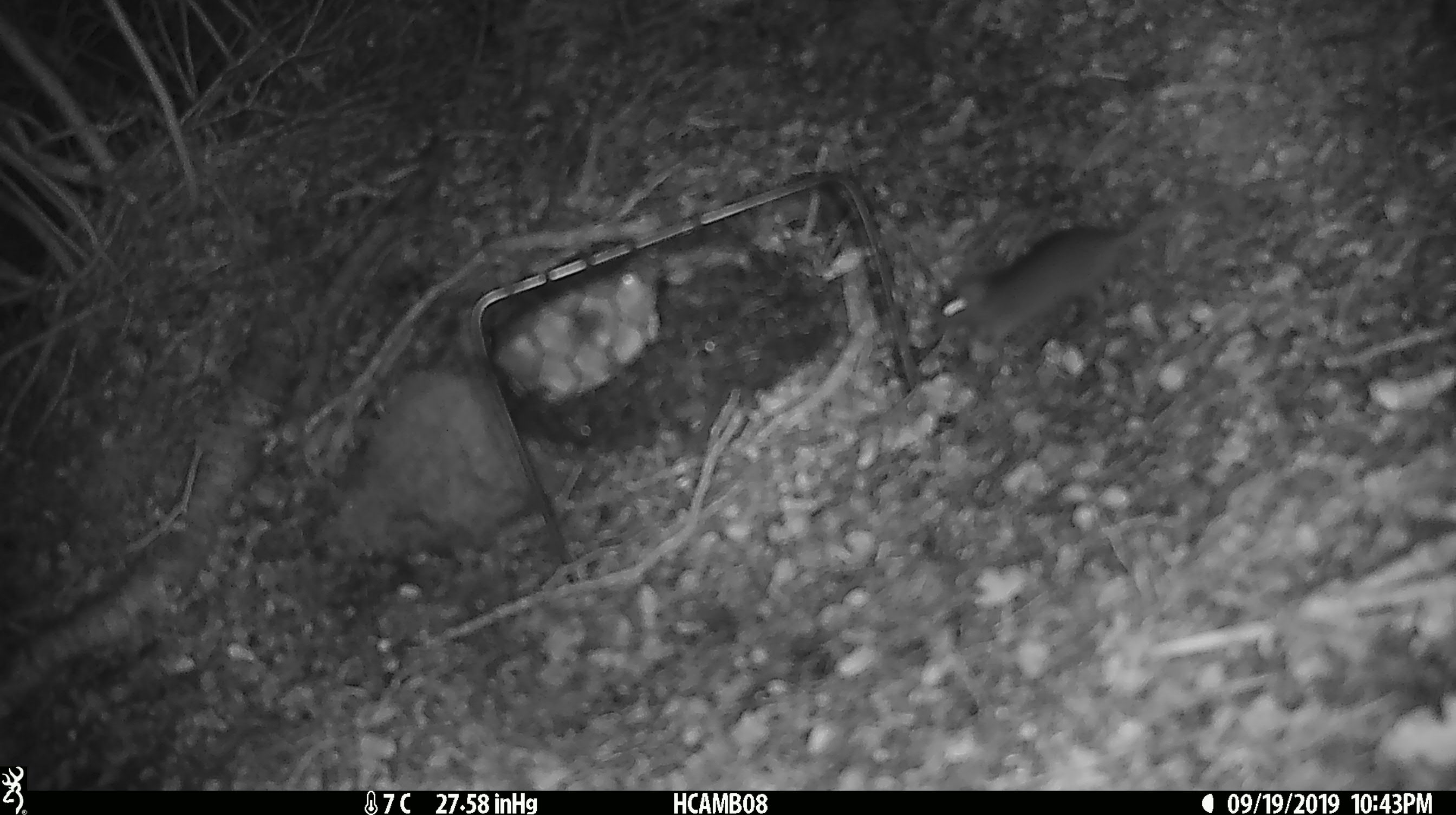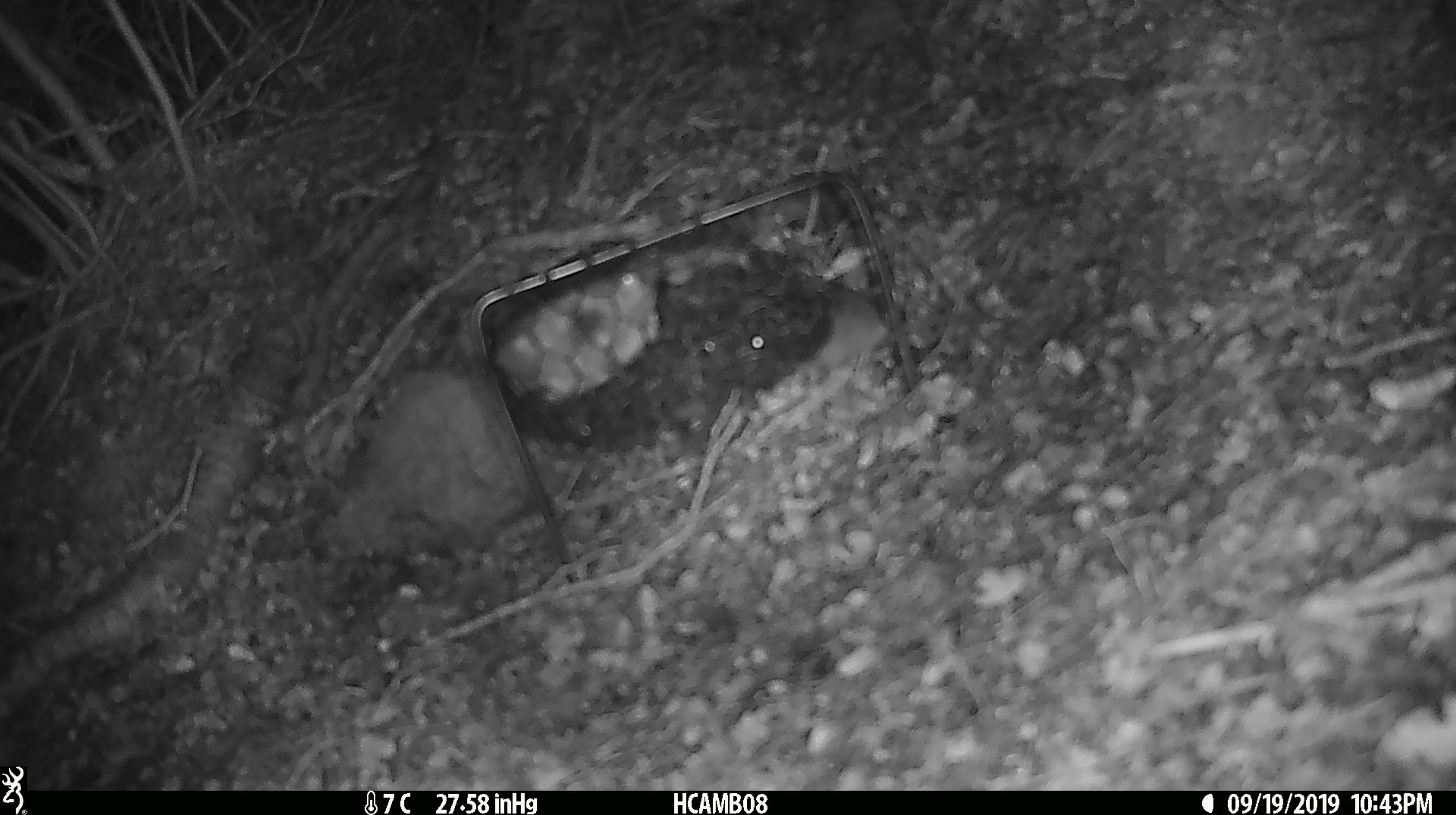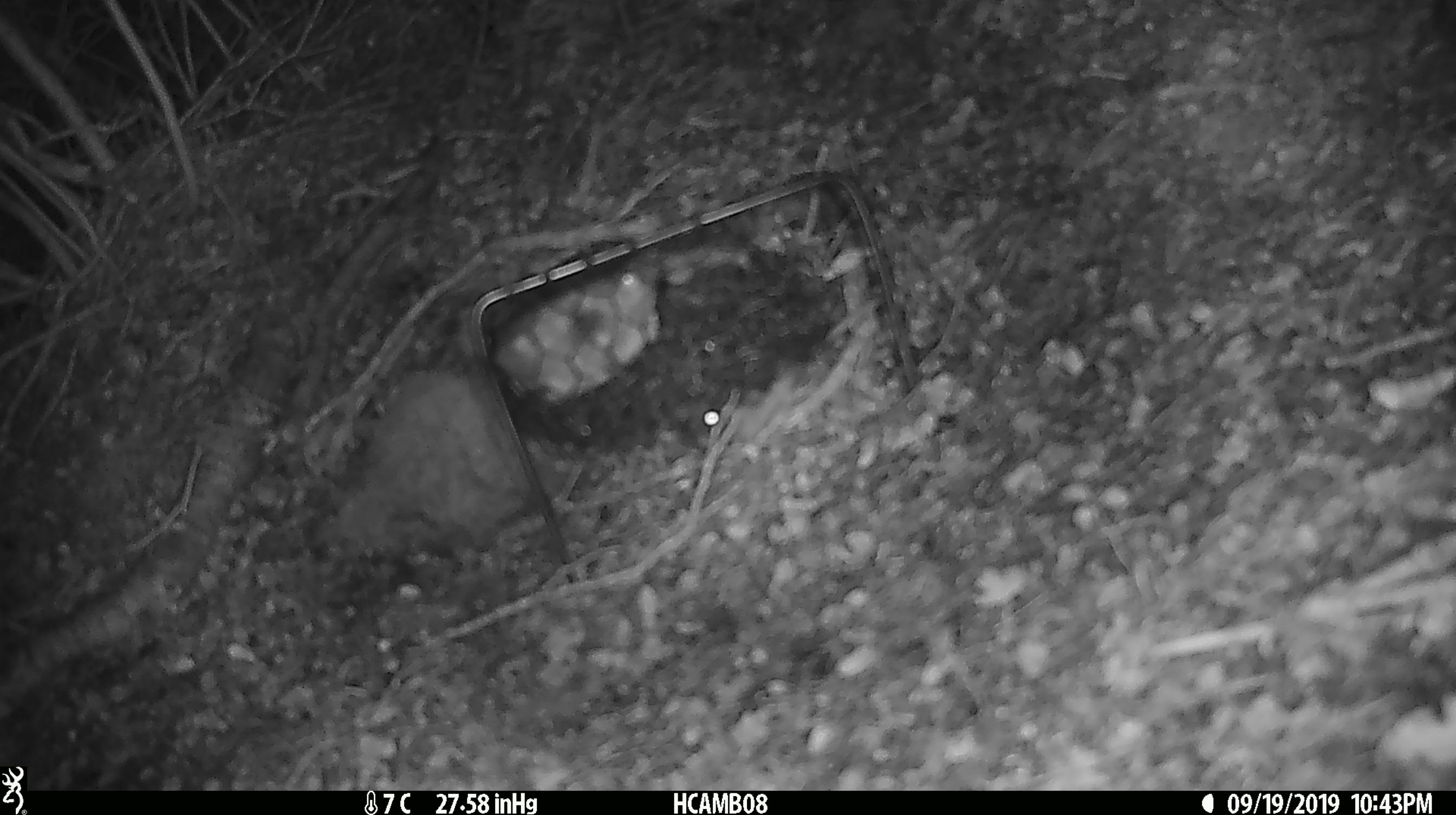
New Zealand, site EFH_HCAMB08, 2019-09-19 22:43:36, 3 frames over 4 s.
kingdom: Animalia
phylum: Chordata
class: Mammalia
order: Rodentia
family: Muridae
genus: Mus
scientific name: Mus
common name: mouse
Mouse (Mus).